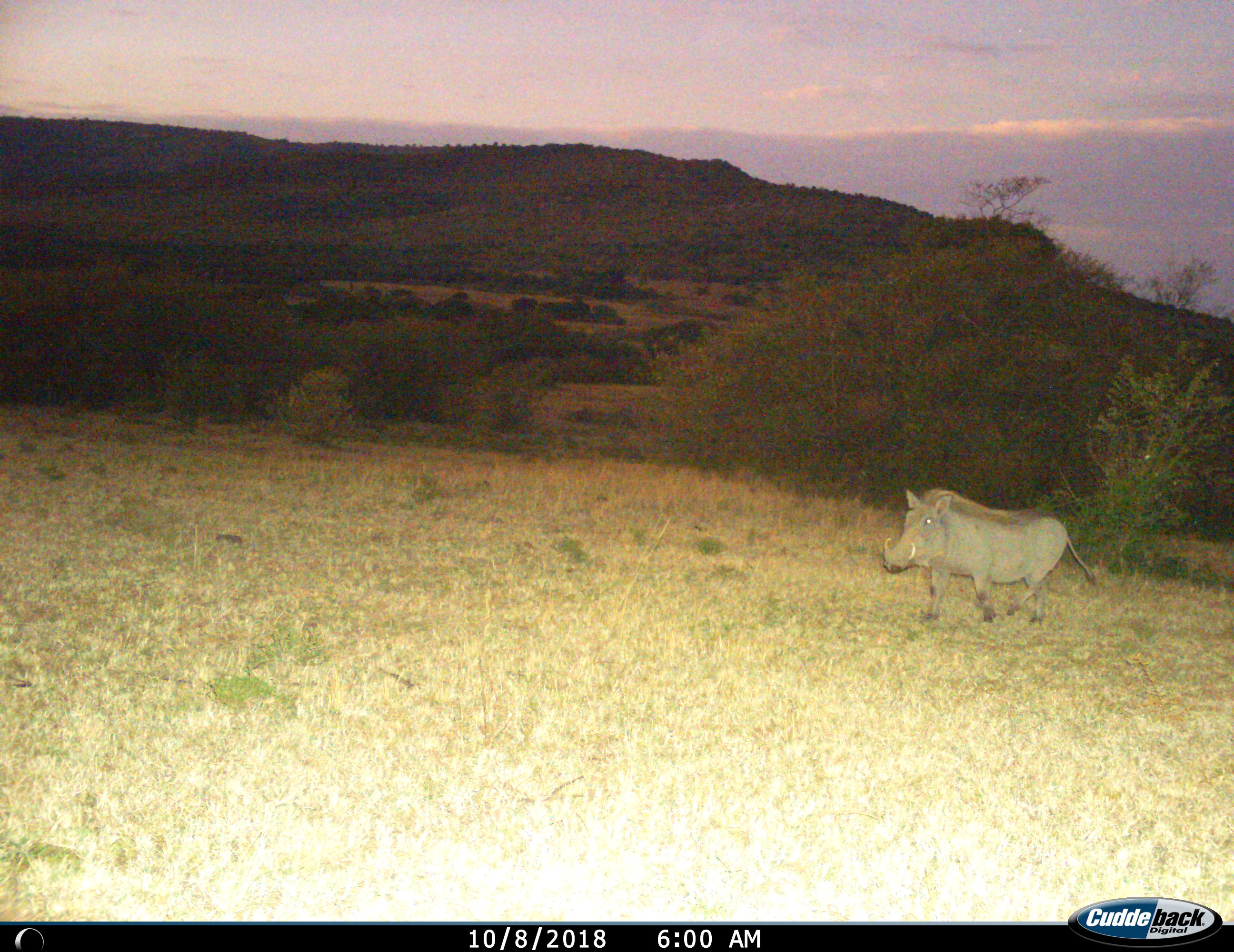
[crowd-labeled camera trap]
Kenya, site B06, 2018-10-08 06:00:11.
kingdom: Animalia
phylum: Chordata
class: Mammalia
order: Artiodactyla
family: Suidae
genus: Phacochoerus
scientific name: Phacochoerus africanus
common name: warthog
Warthog (Phacochoerus africanus), count 1. Behavior (volunteer vote fractions): standing 10%, resting 0%, moving 100%, interacting 0%. Young present (vote fraction): 0%. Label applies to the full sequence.